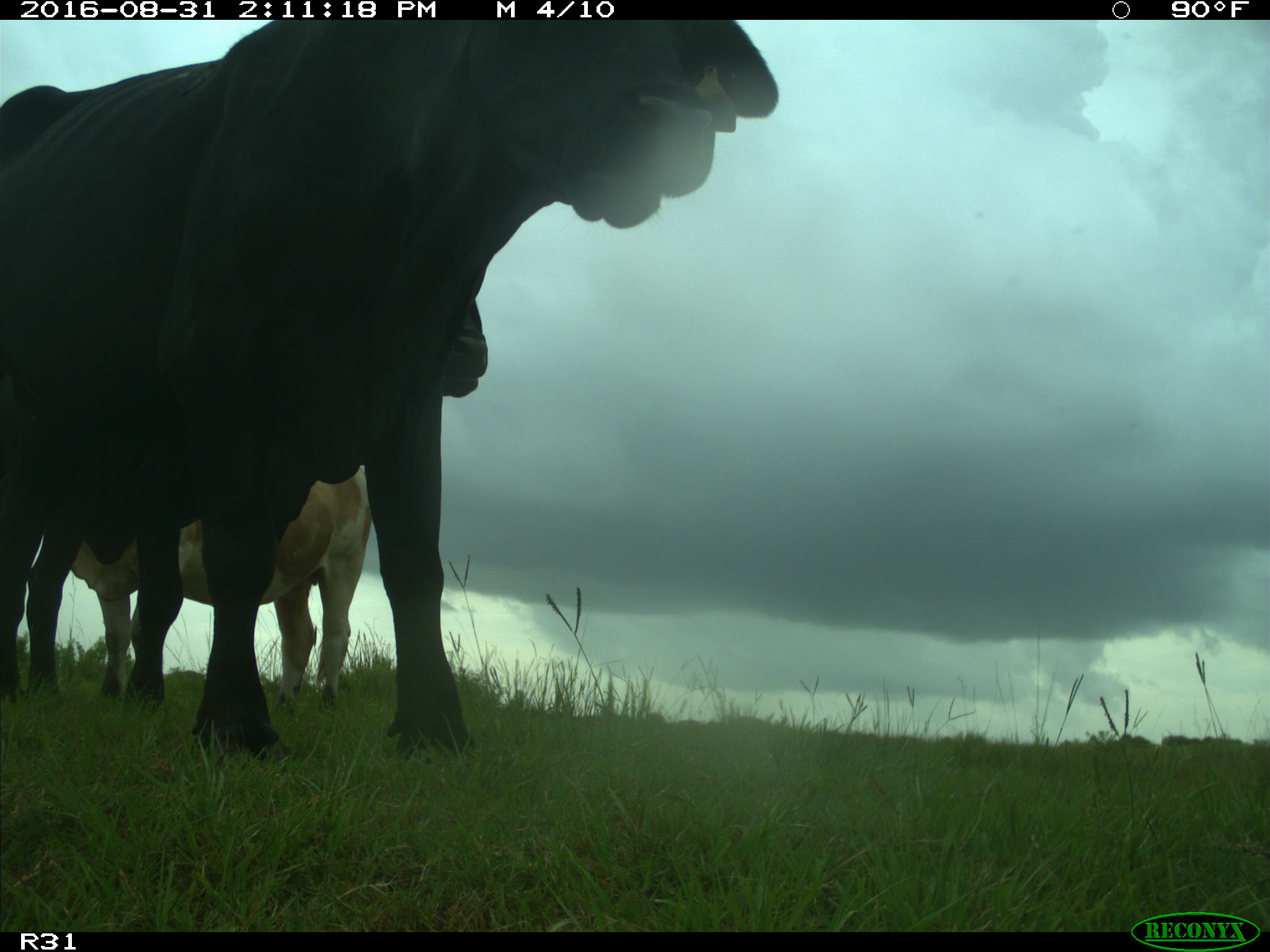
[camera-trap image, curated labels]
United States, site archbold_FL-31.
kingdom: Animalia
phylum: Chordata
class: Mammalia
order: Artiodactyla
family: Bovidae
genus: Bos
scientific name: Bos taurus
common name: domestic cow